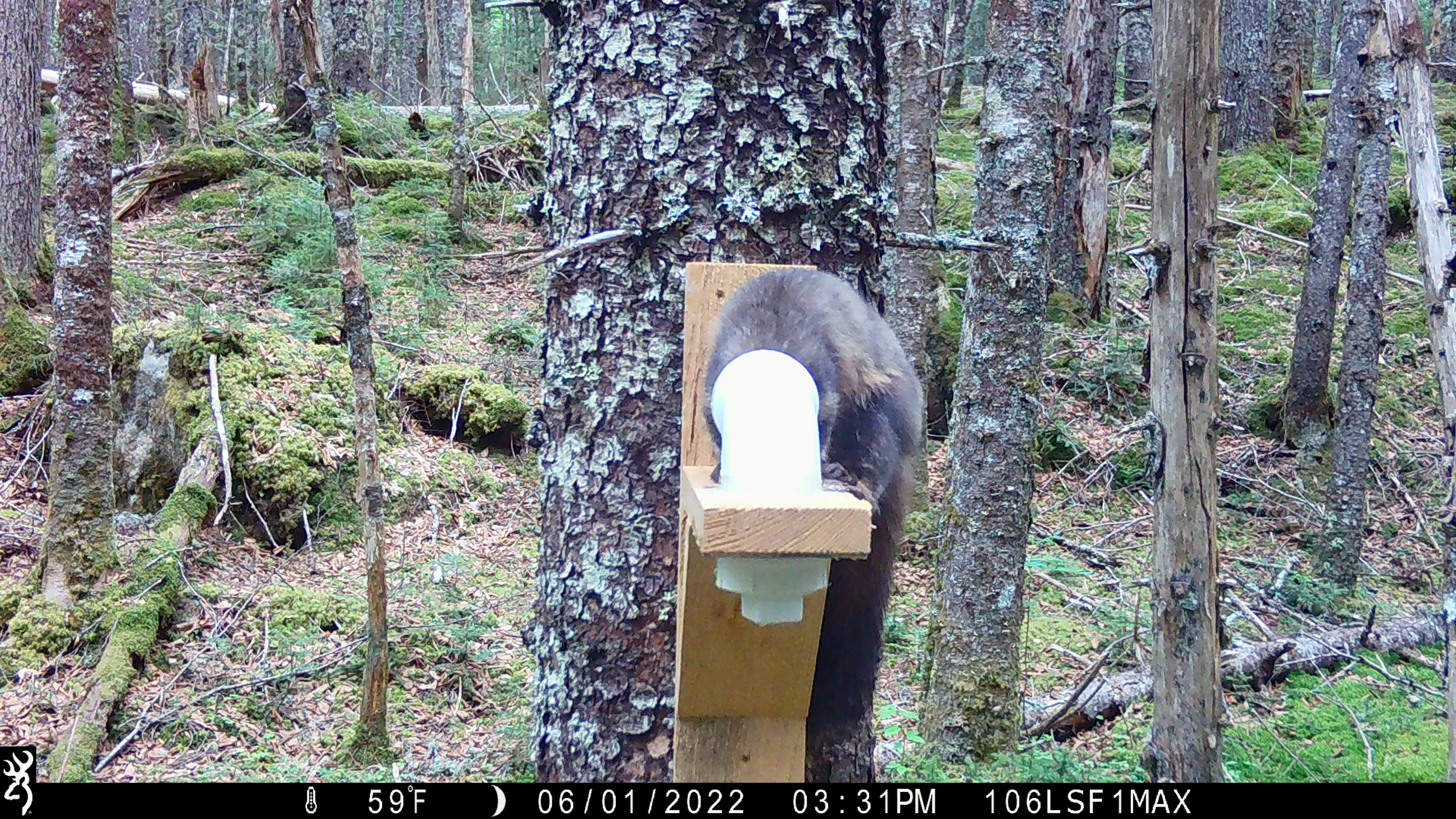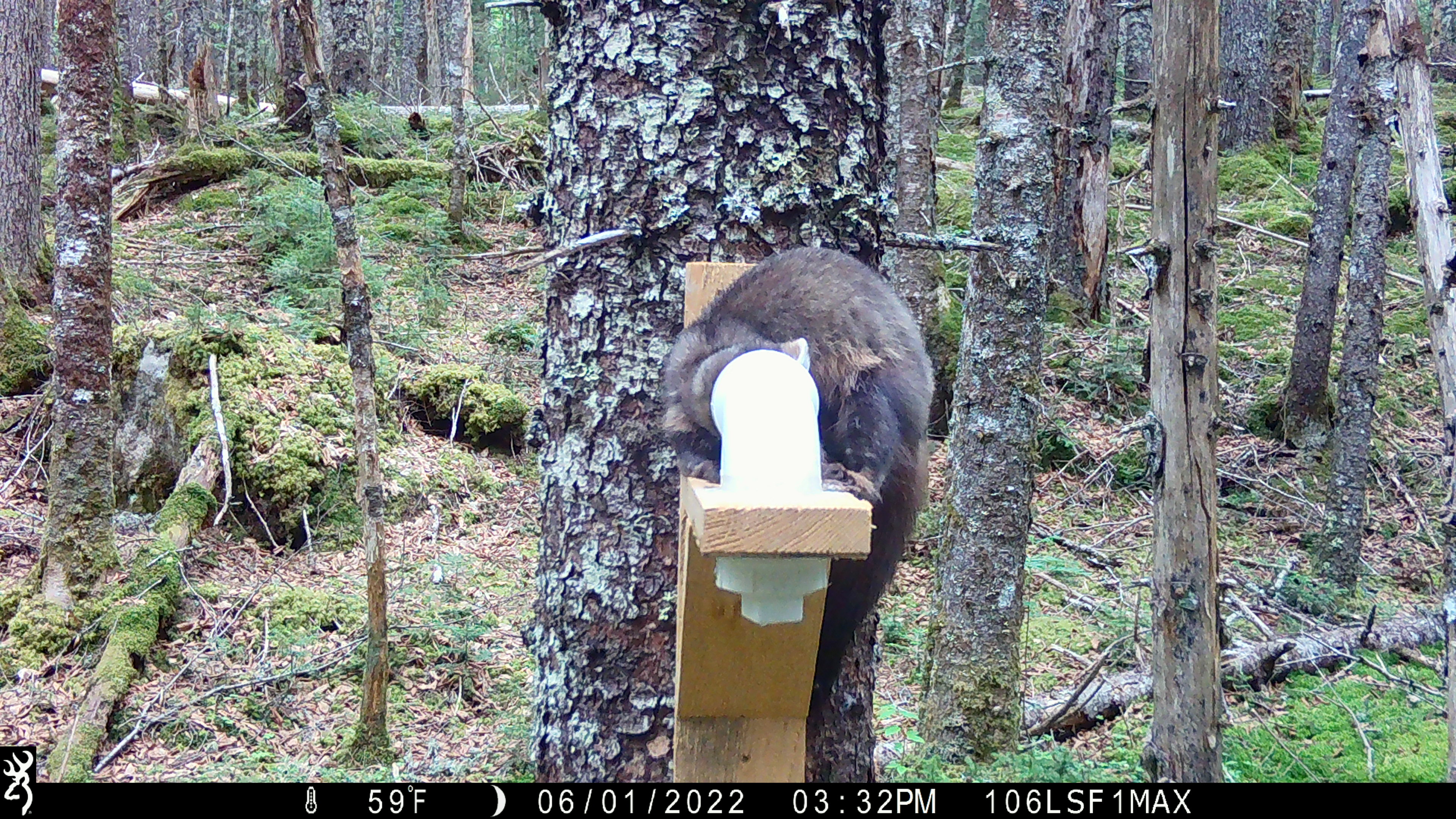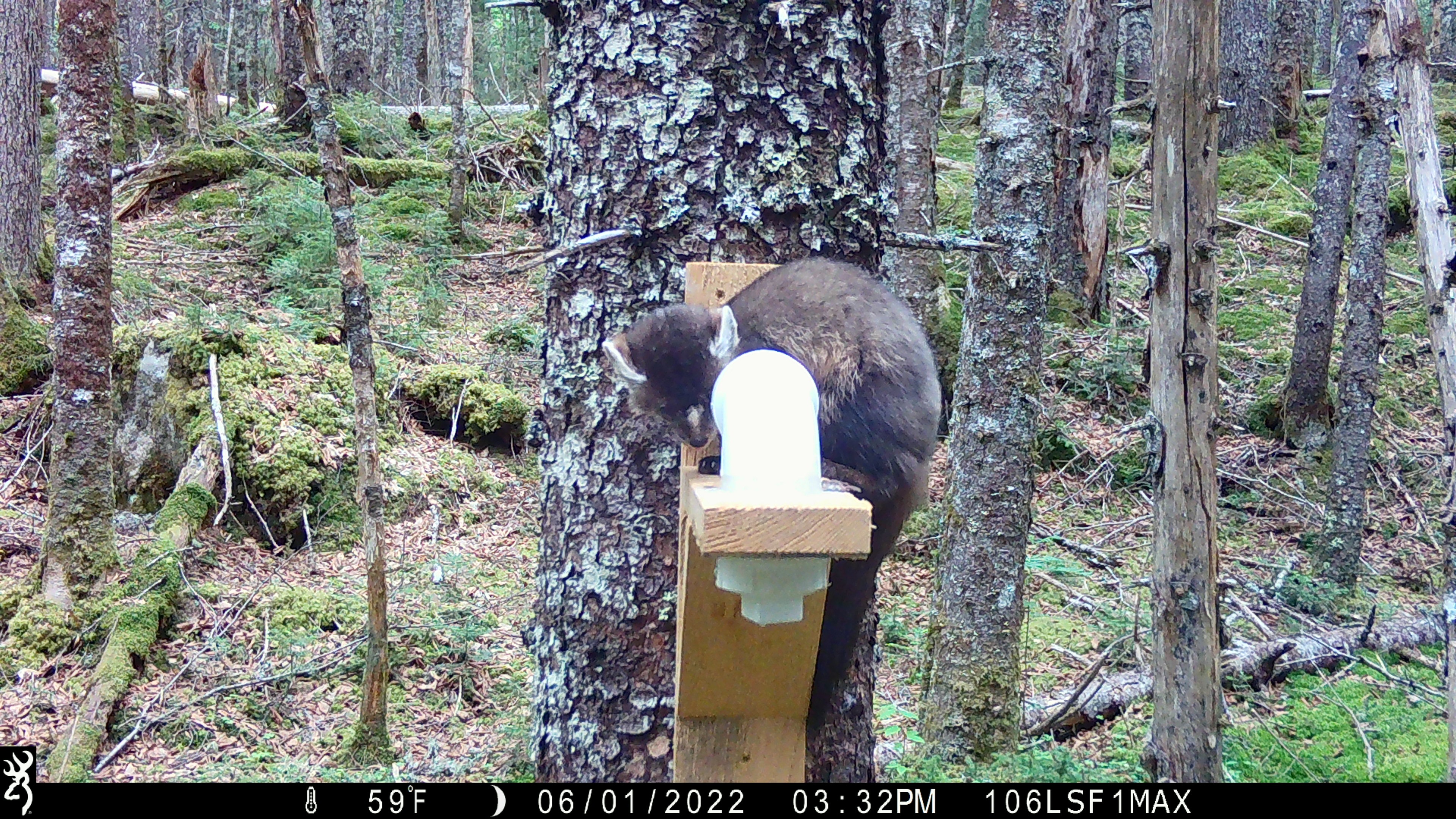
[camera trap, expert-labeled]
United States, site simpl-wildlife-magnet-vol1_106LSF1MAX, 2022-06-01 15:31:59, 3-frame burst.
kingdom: Animalia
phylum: Chordata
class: Mammalia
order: Carnivora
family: Mustelidae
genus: Martes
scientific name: Martes americana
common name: american marten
American marten (Martes americana).